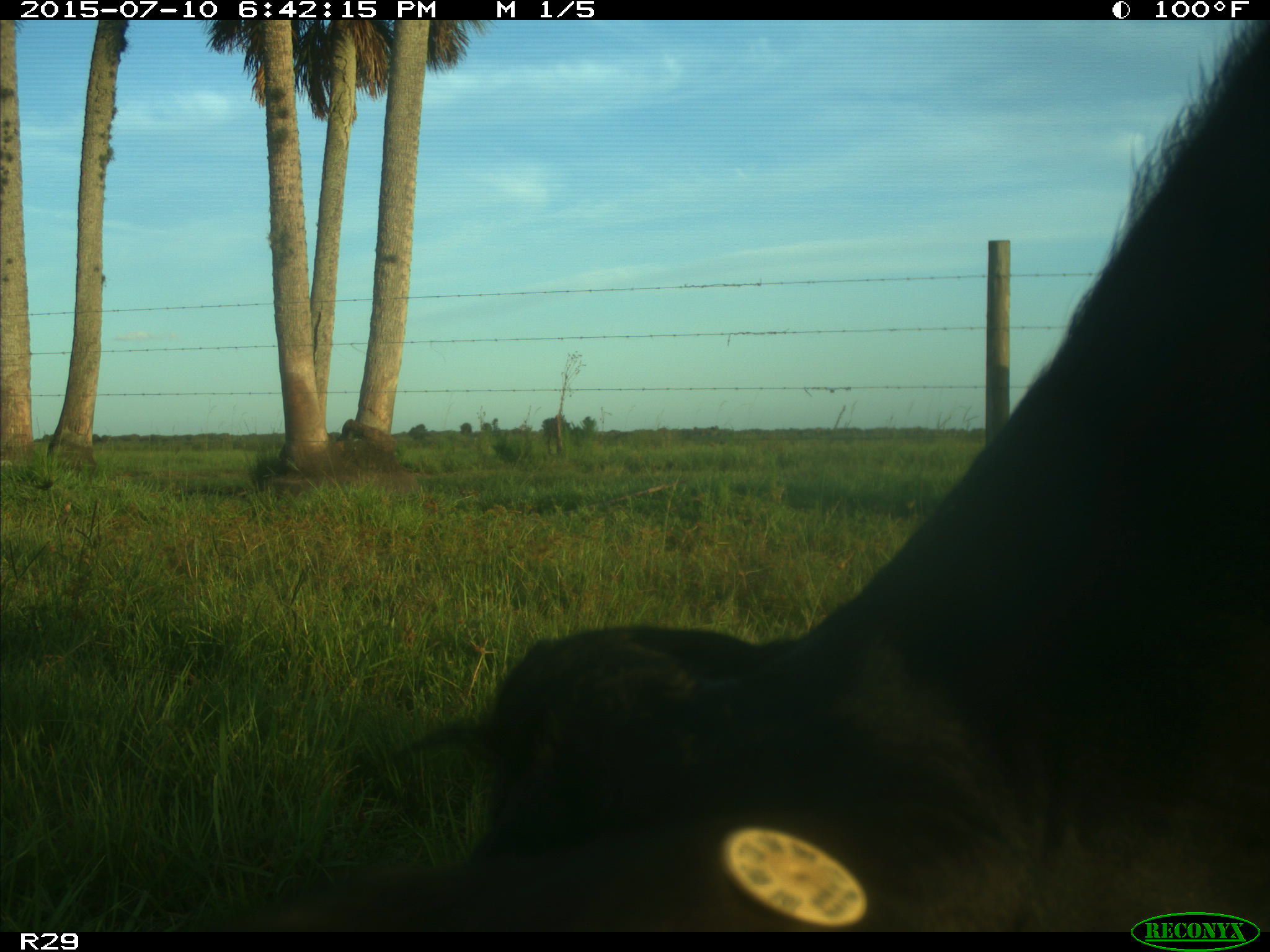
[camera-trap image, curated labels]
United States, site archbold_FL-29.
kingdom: Animalia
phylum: Chordata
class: Mammalia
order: Artiodactyla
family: Bovidae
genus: Bos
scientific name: Bos taurus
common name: domestic cow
Bos taurus (domestic cow).